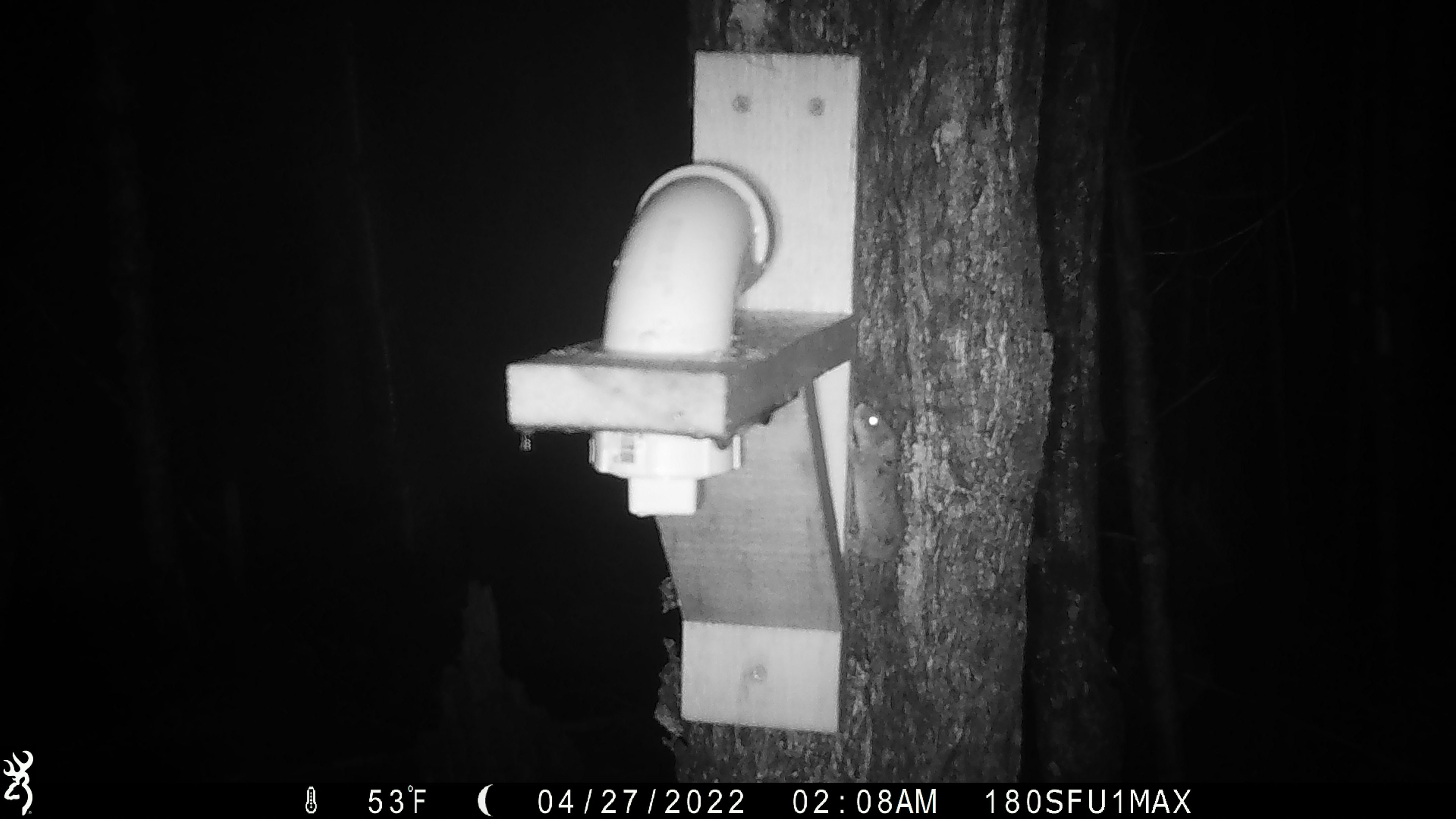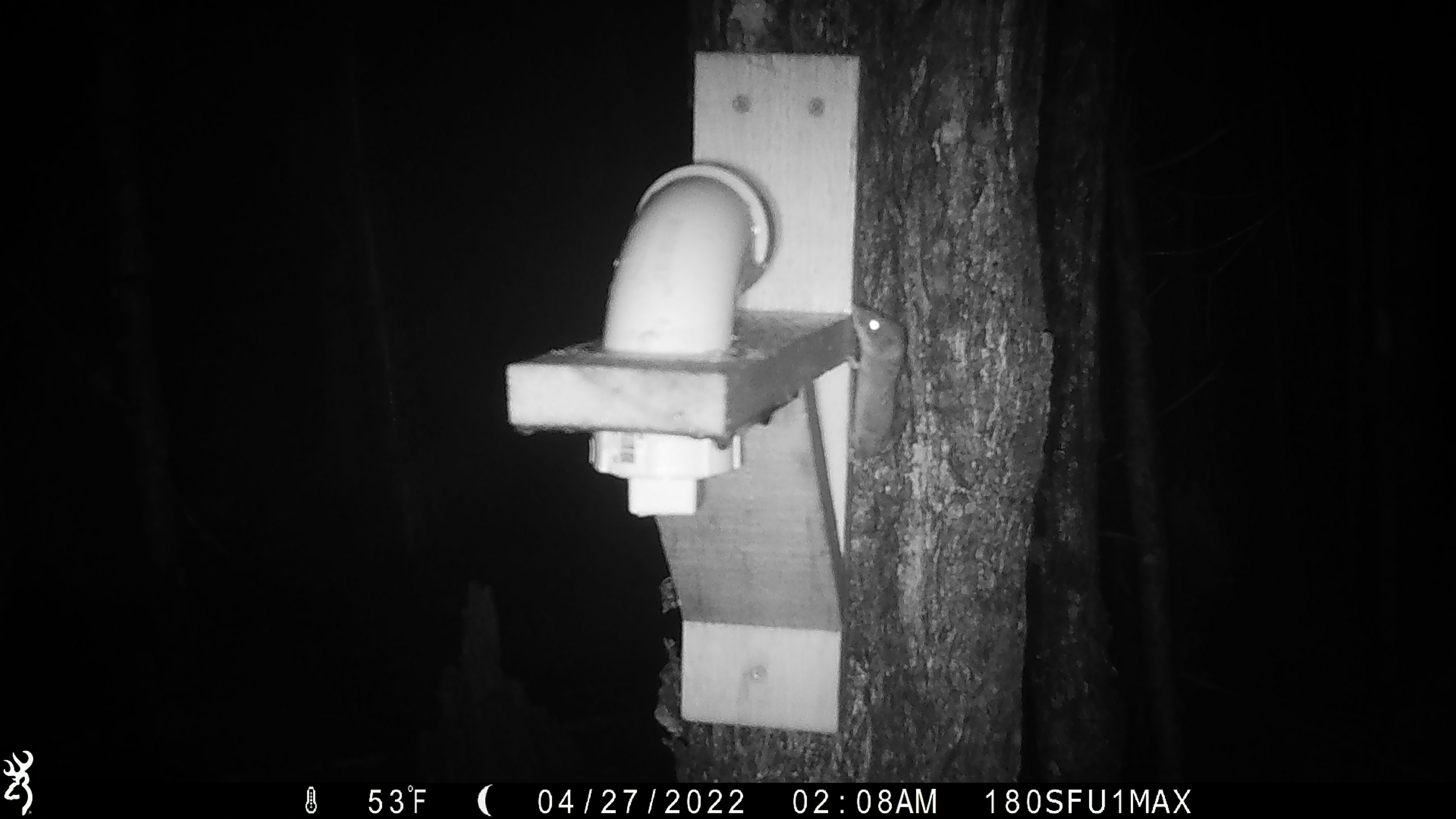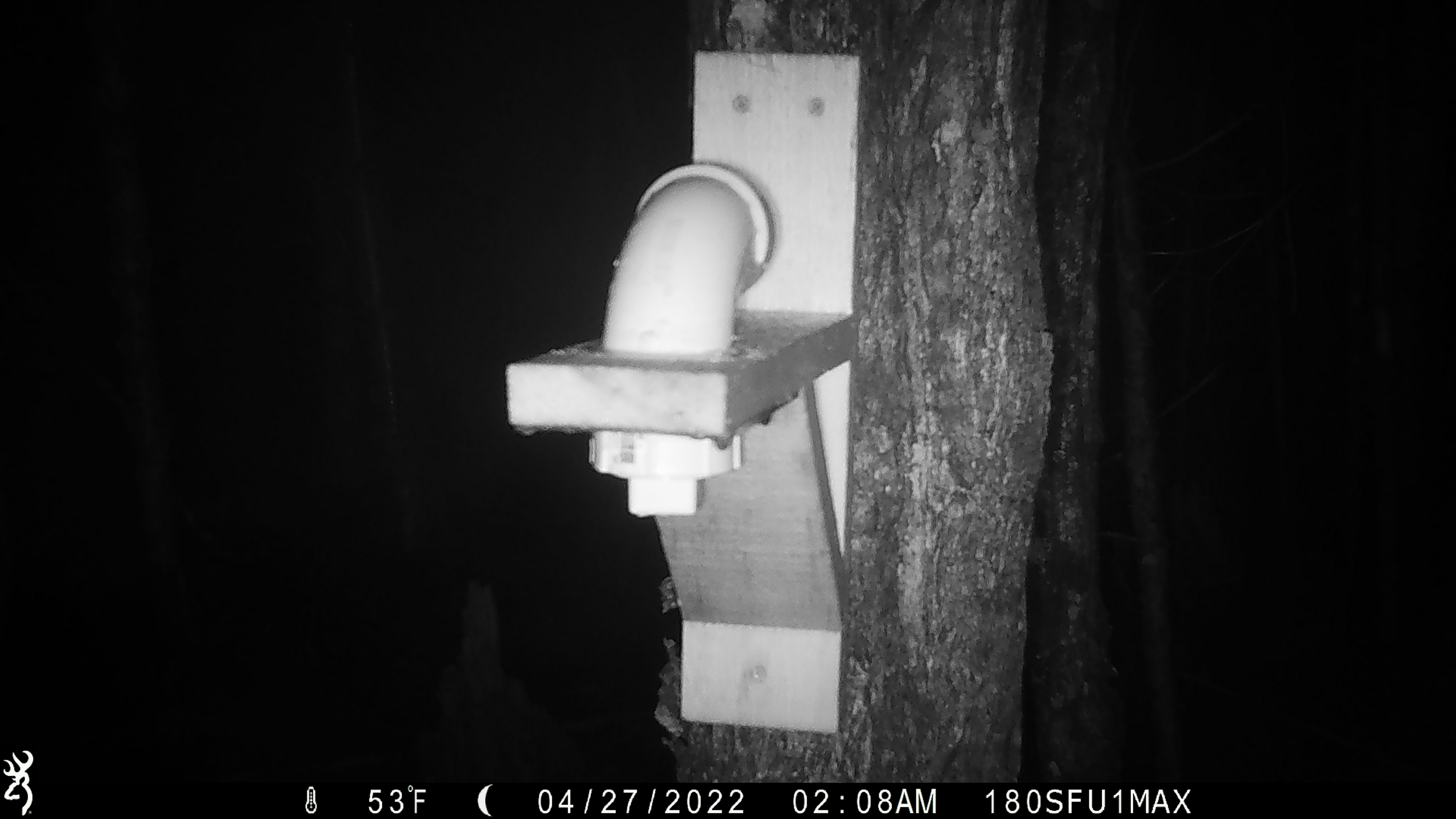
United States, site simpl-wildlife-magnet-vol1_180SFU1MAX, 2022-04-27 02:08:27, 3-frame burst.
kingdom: Animalia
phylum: Chordata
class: Mammalia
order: Rodentia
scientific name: Rodentia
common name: mouse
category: mouse sp.